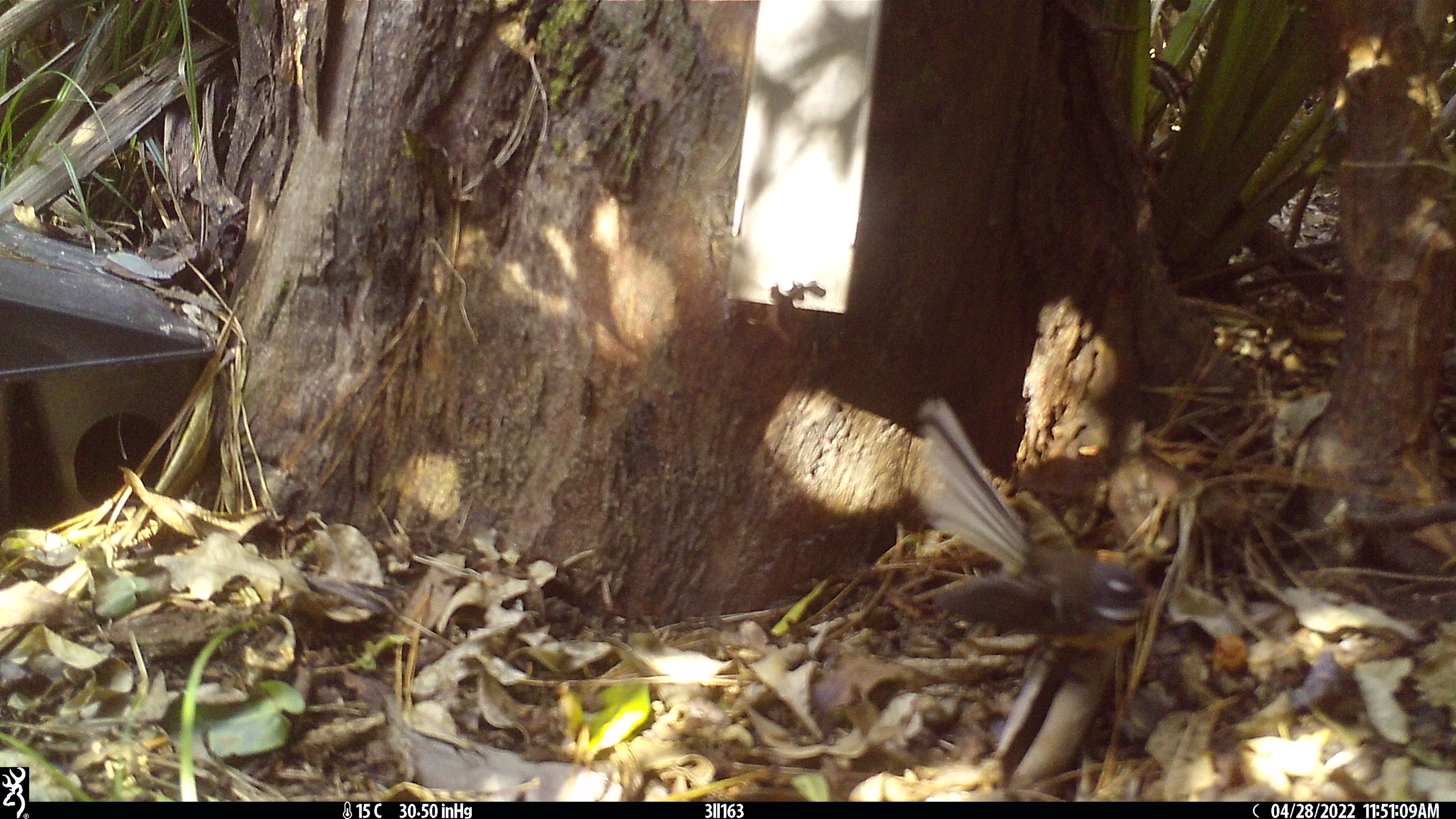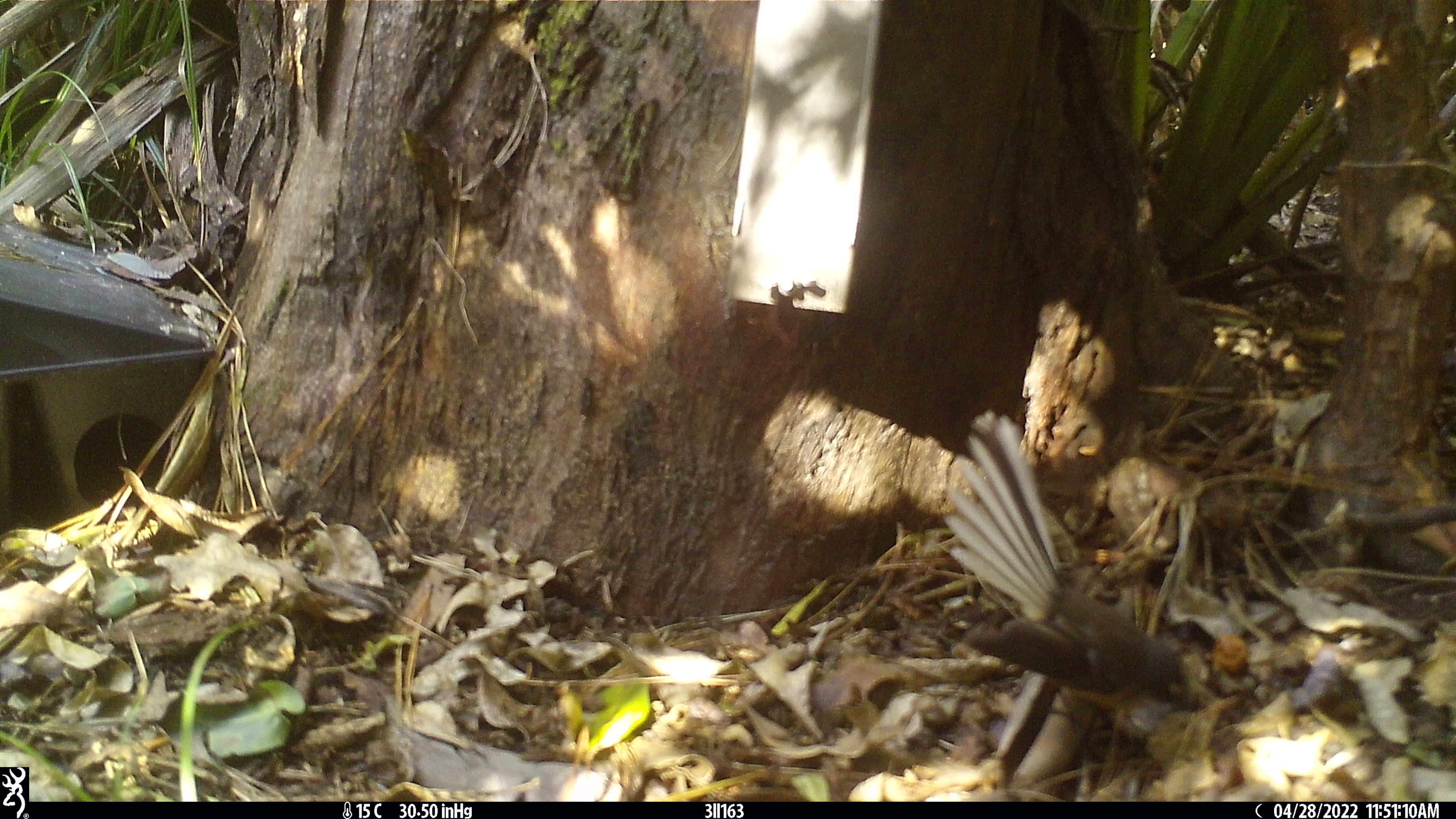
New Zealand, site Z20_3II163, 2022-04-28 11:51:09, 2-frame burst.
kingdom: Animalia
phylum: Chordata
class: Aves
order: Passeriformes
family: Rhipiduridae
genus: Rhipidura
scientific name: Rhipidura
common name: fantails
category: fantail